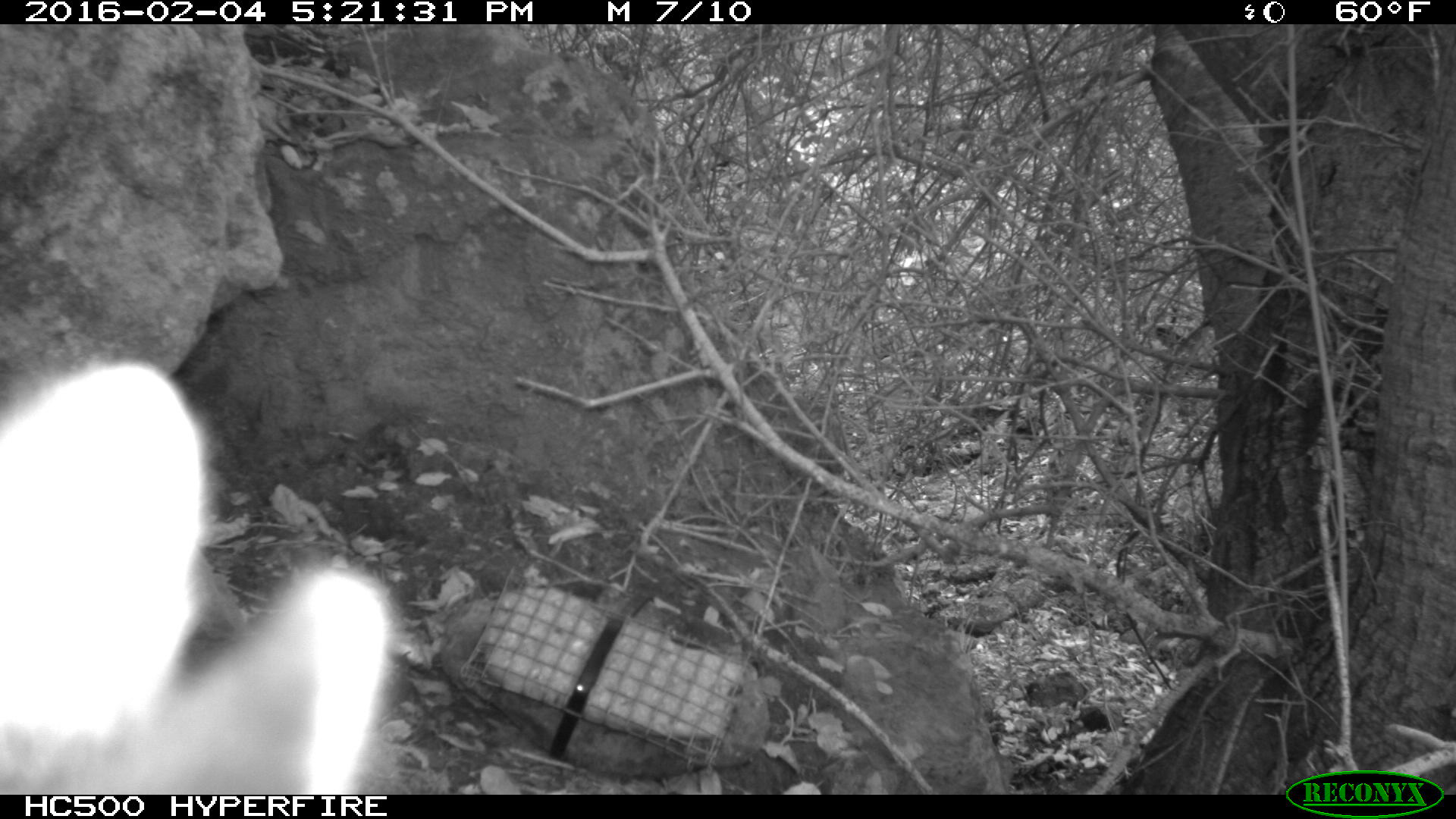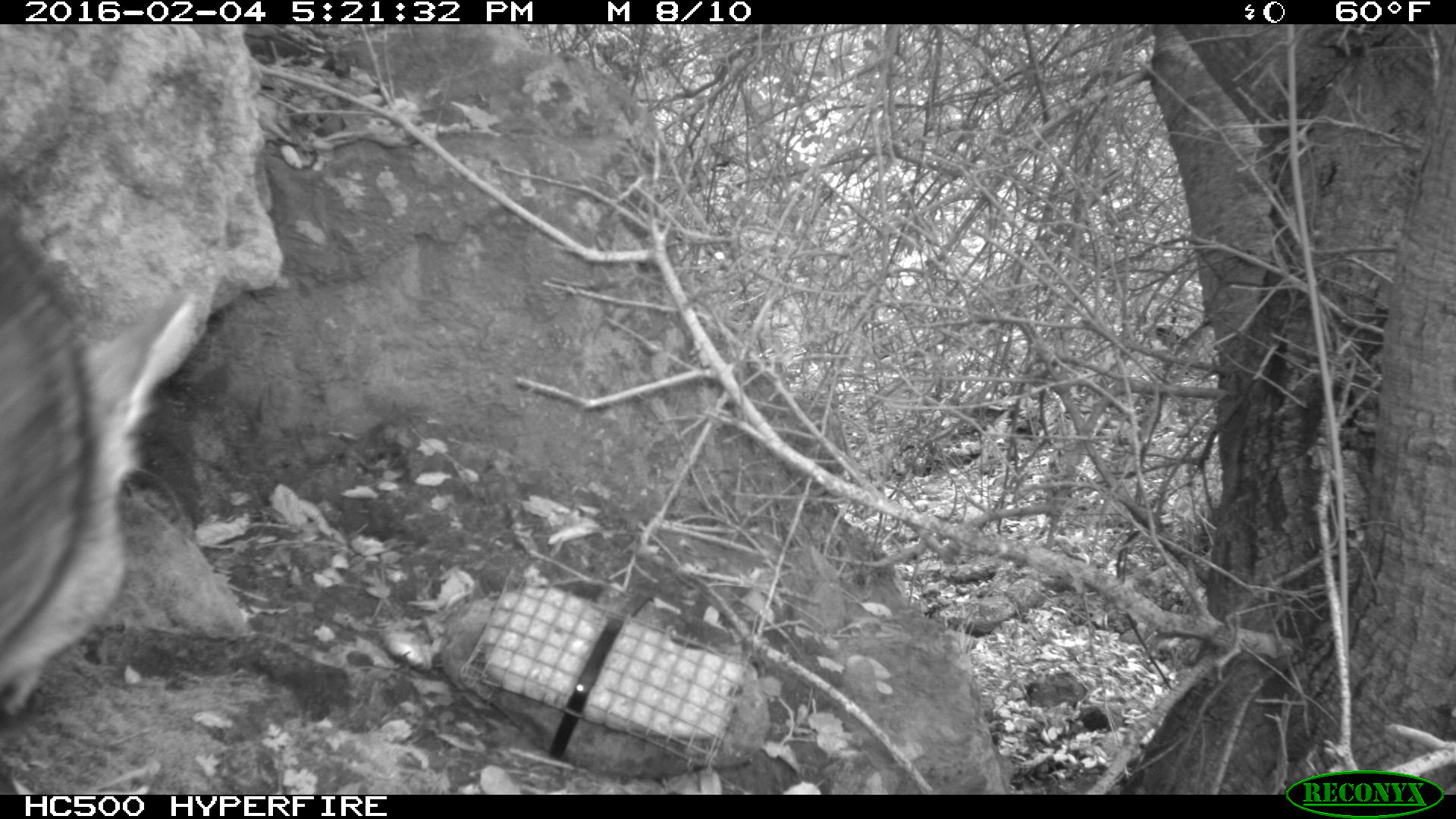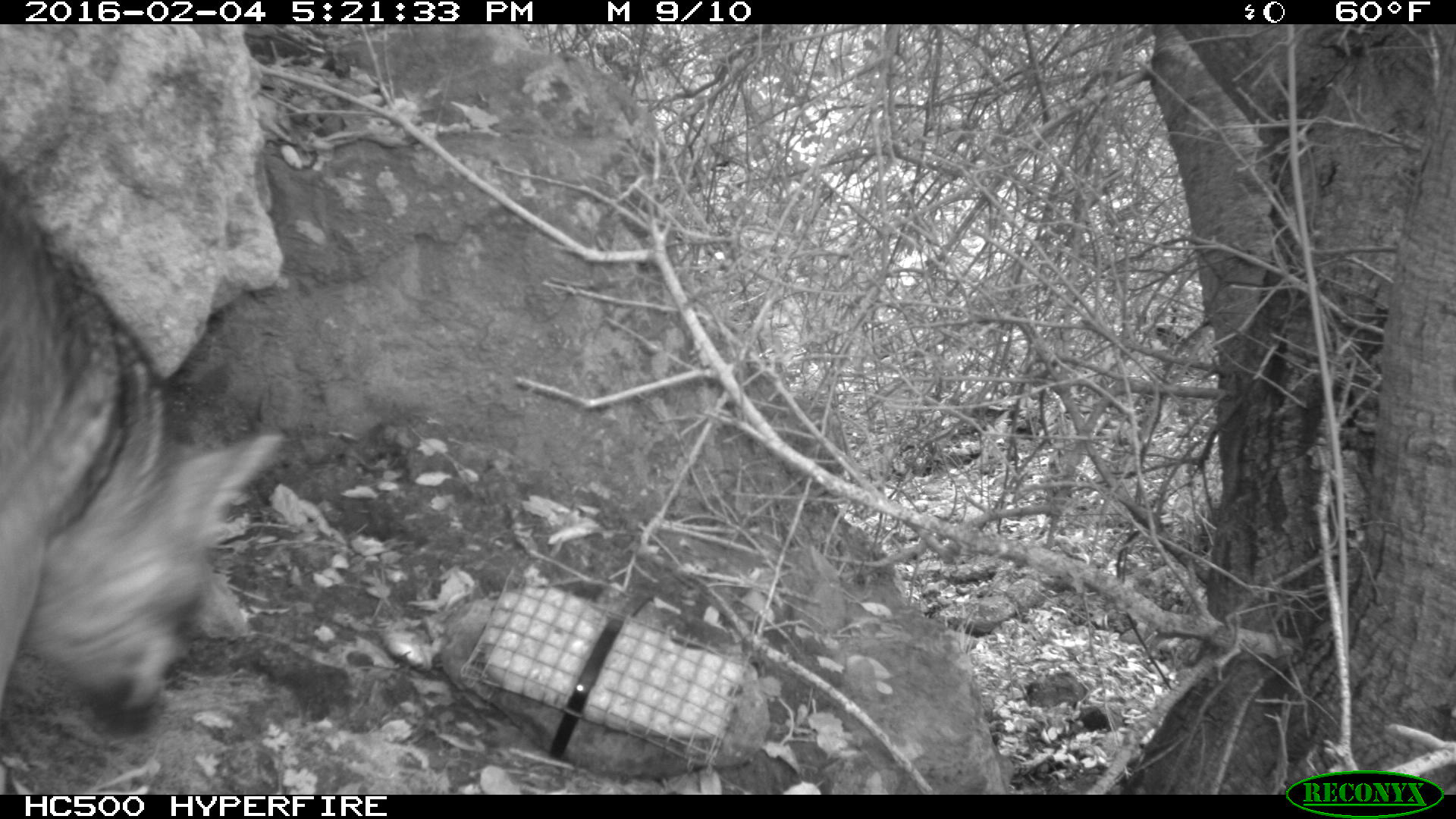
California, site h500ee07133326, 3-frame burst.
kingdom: Animalia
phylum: Chordata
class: Mammalia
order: Carnivora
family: Canidae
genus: Urocyon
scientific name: Urocyon littoralis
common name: island fox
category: fox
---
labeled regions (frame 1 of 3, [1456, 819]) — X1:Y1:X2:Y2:
fox: 0:358:405:794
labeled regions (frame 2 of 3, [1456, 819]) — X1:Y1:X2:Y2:
fox: 0:203:199:720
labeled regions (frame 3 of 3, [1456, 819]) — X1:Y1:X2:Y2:
fox: 0:165:285:742